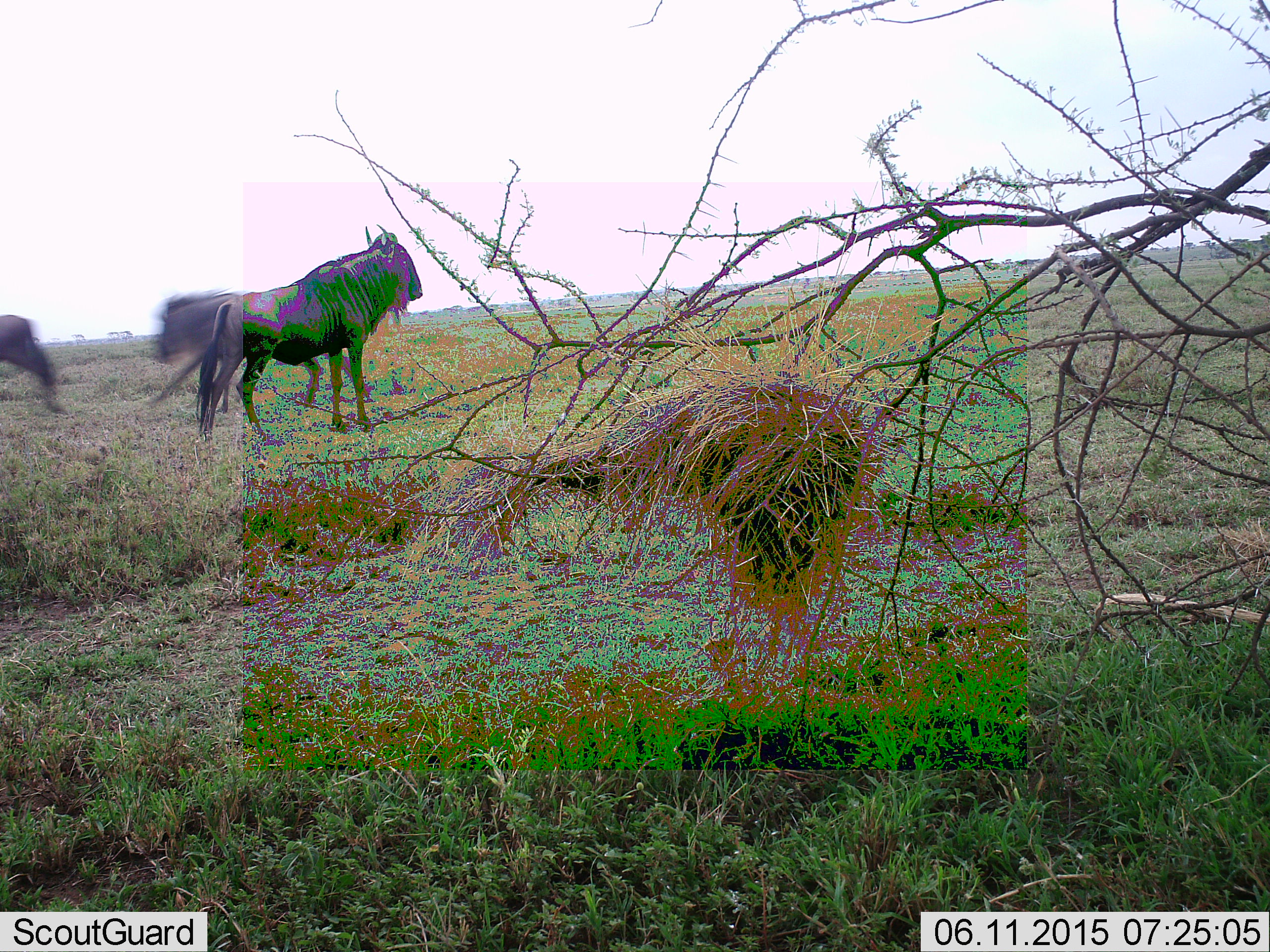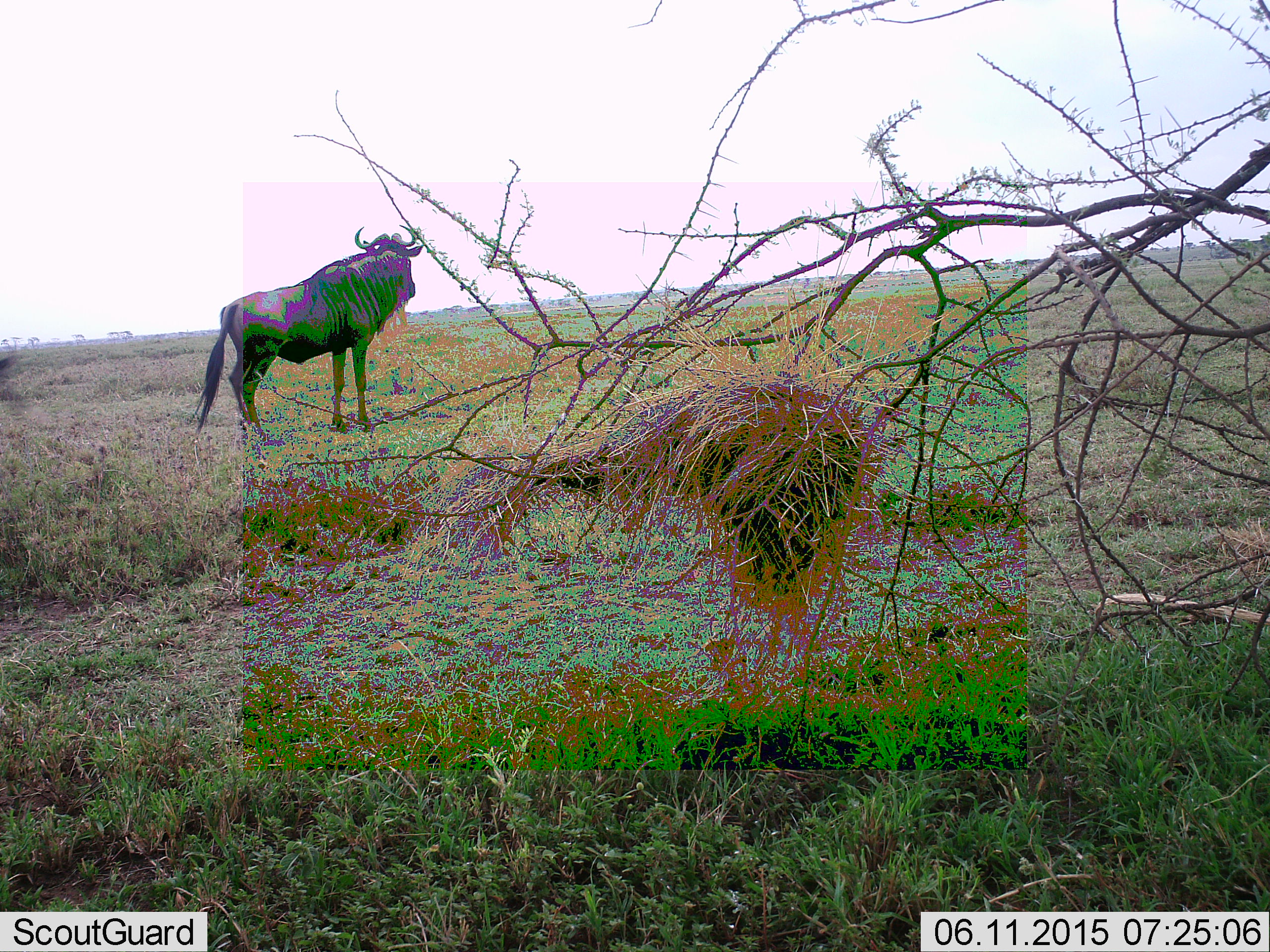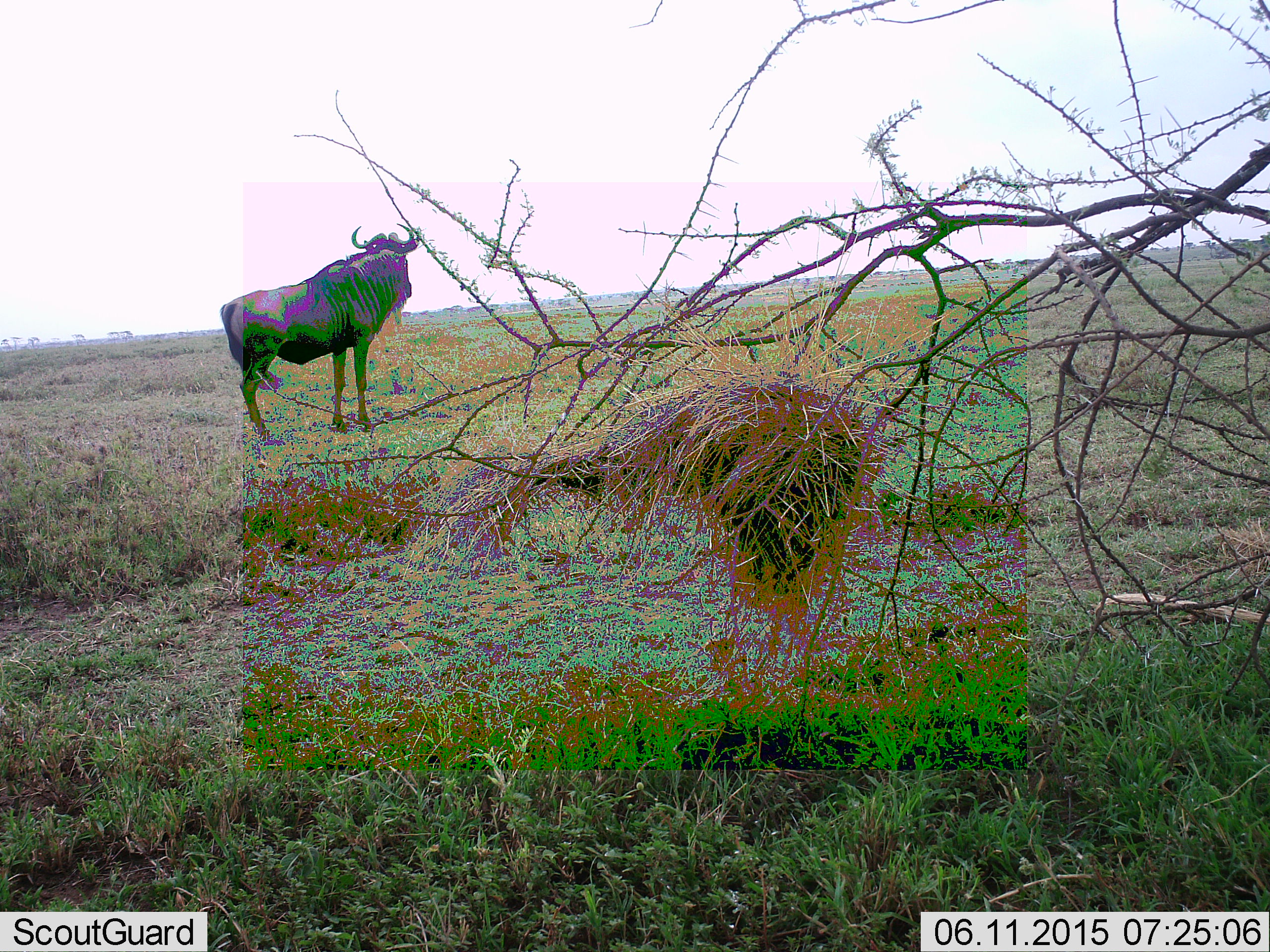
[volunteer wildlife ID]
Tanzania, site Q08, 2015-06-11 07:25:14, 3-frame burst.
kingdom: Animalia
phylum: Chordata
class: Mammalia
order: Artiodactyla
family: Bovidae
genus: Connochaetes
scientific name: Connochaetes taurinus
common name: blue wildebeest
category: wildebeest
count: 2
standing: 90%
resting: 0%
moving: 60%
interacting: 0%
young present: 0%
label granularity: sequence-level